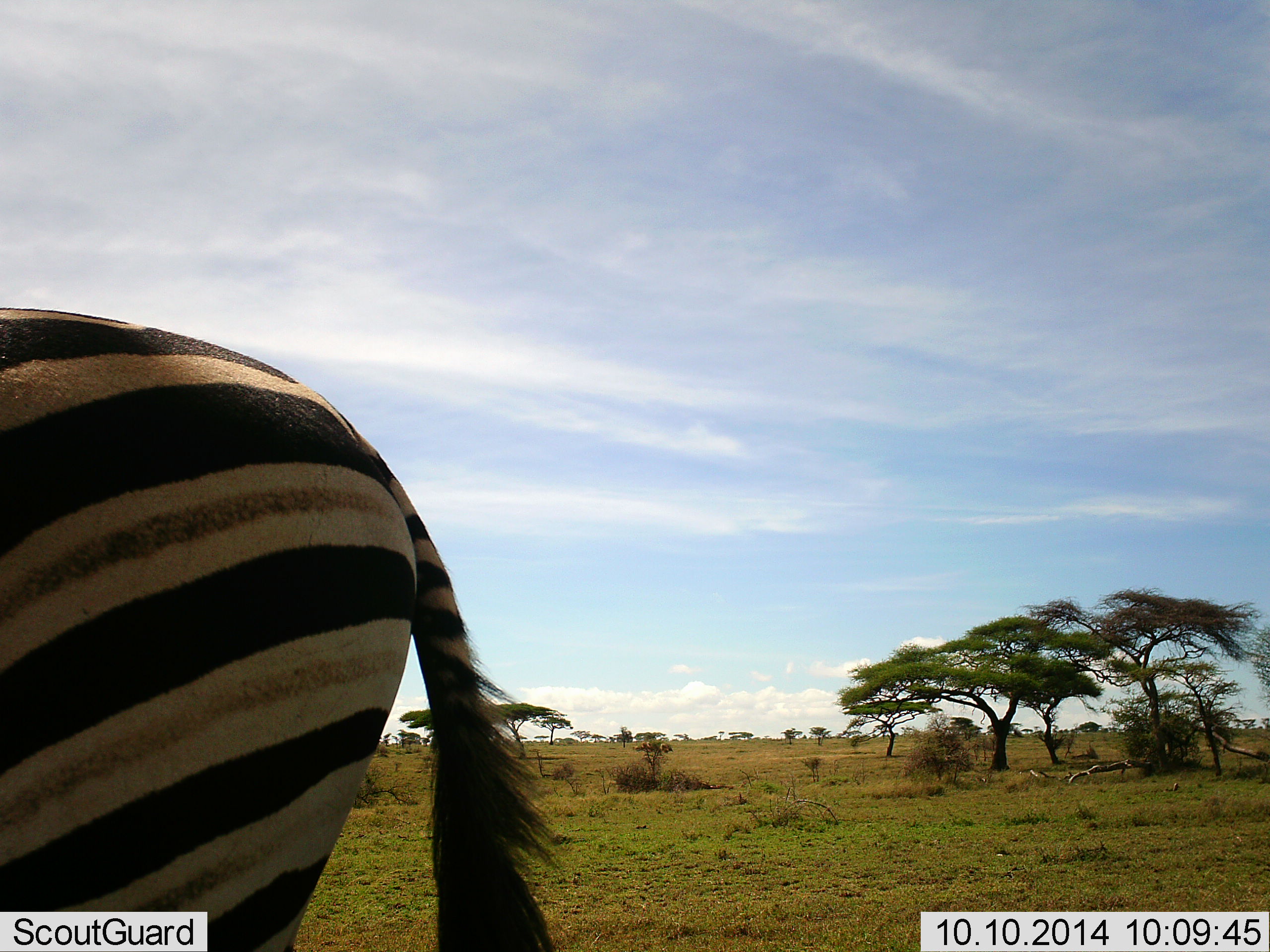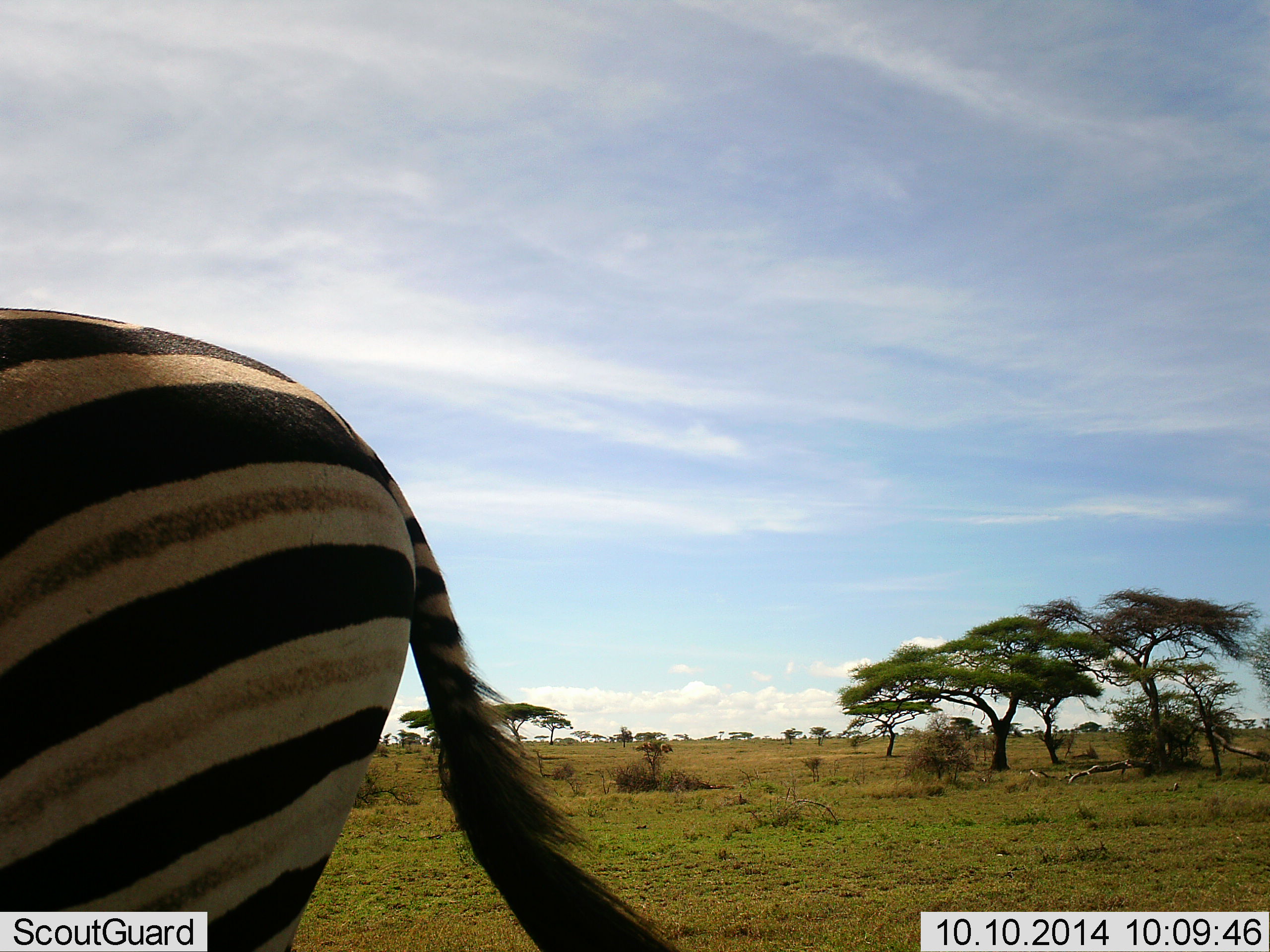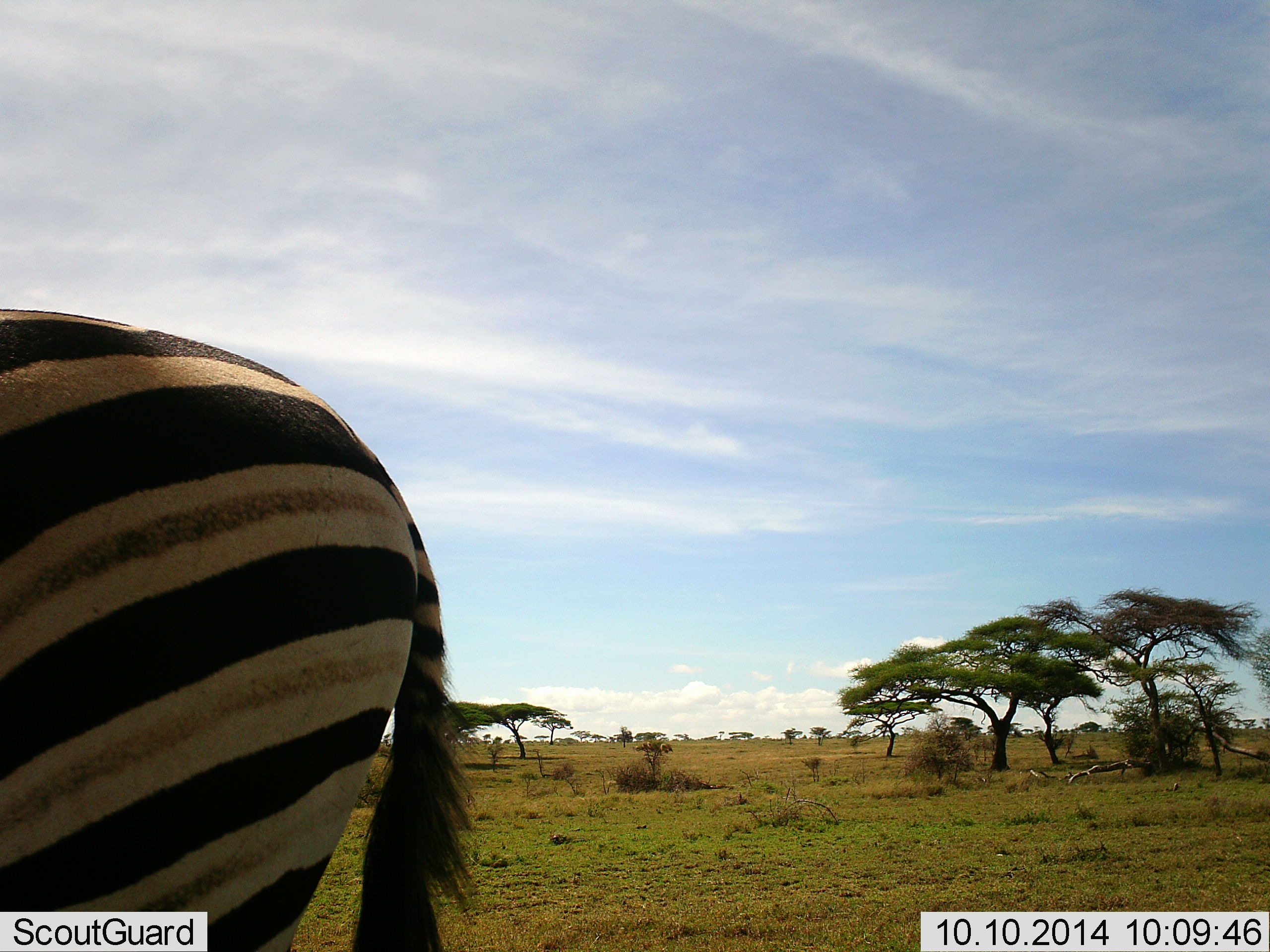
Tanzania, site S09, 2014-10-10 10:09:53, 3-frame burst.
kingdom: Animalia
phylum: Chordata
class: Mammalia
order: Perissodactyla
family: Equidae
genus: Equus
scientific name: Equus quagga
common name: plains zebra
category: zebra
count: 1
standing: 70%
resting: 0%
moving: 30%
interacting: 0%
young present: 0%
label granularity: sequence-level